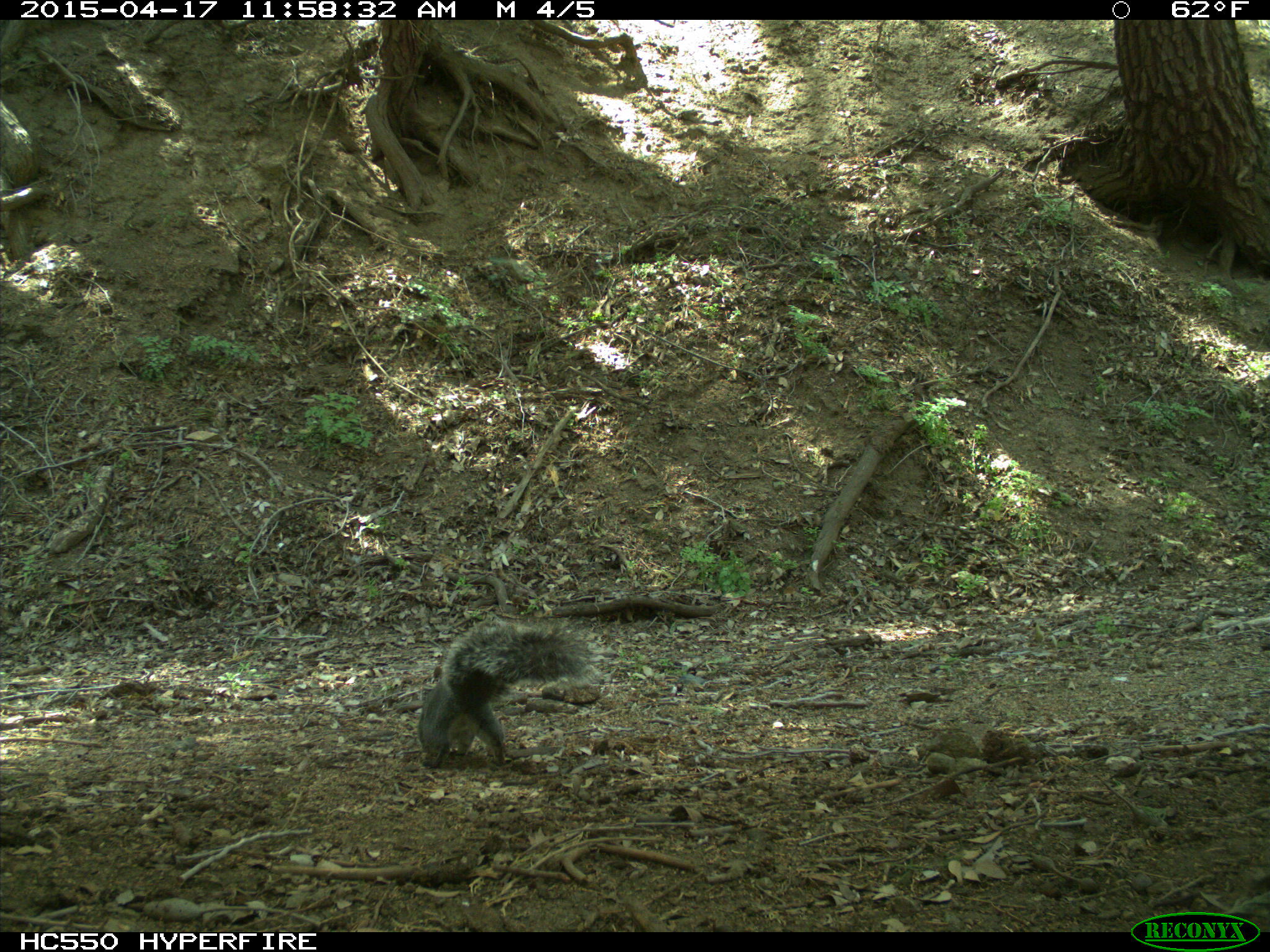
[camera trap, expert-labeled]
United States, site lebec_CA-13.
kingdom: Animalia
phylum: Chordata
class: Mammalia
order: Rodentia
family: Sciuridae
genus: Sciurus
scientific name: Sciurus carolinensis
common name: eastern gray squirrel